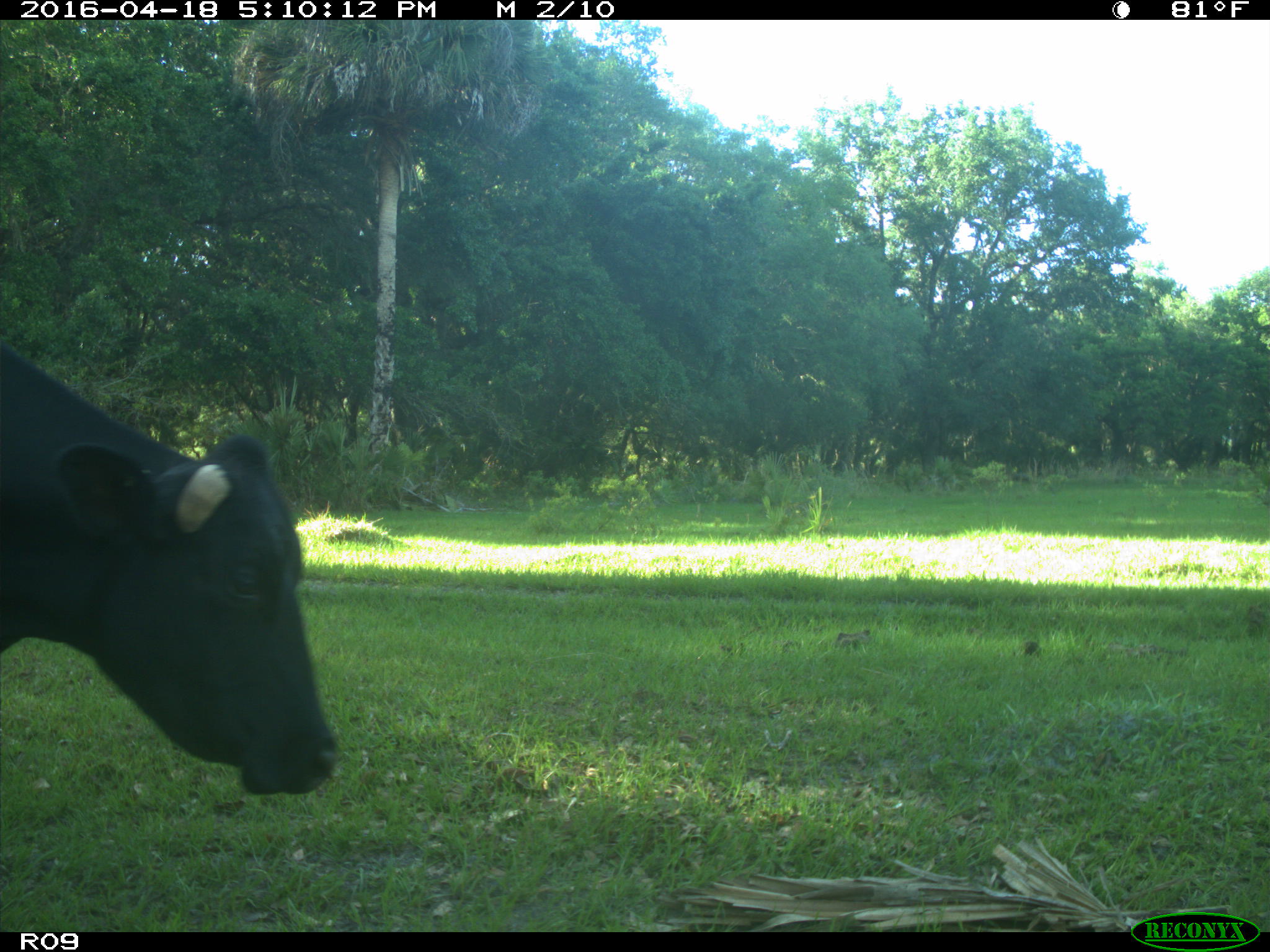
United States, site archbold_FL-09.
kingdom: Animalia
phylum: Chordata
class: Mammalia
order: Artiodactyla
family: Bovidae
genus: Bos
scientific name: Bos taurus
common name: domestic cow